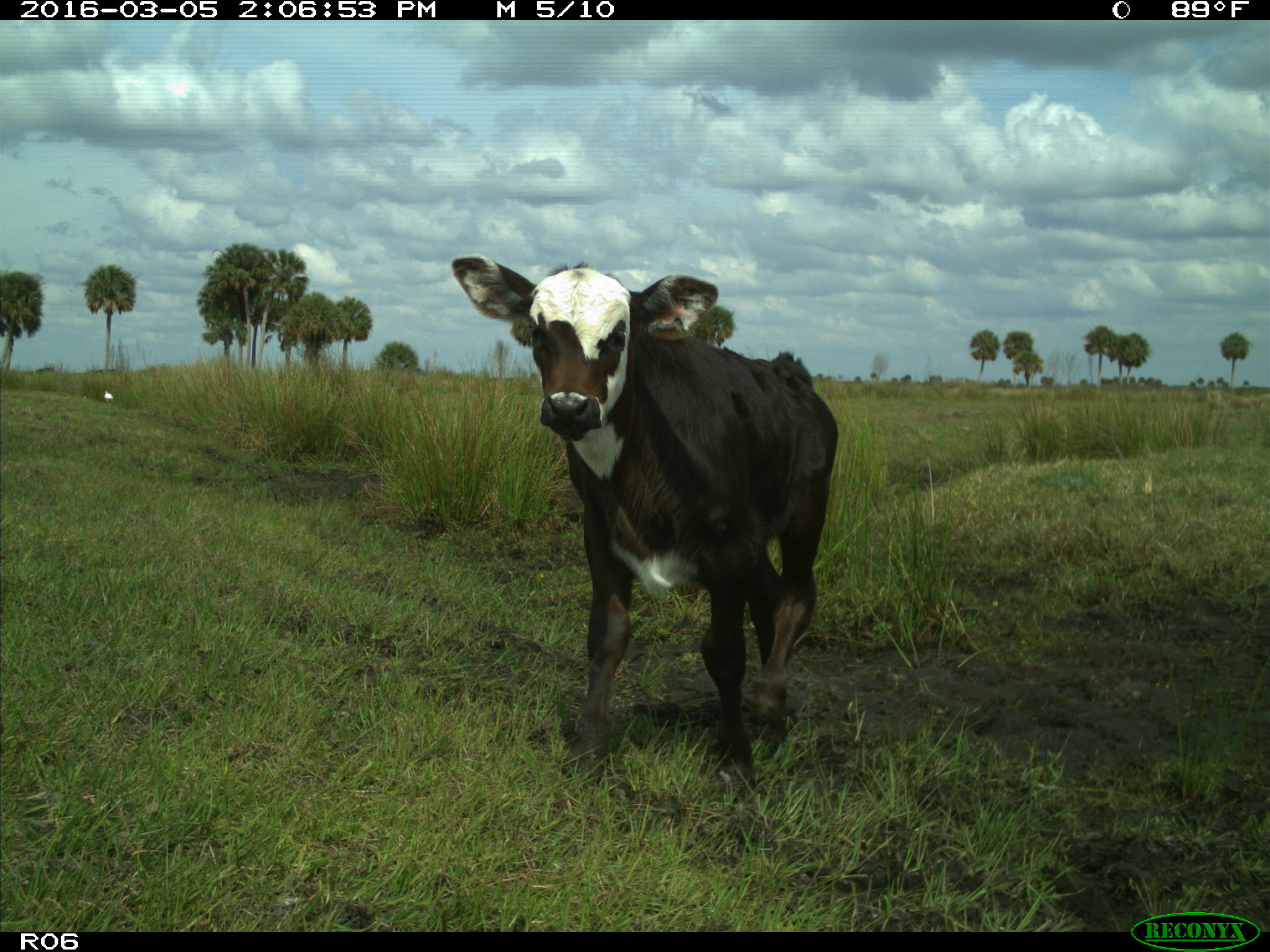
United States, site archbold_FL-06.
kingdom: Animalia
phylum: Chordata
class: Mammalia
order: Artiodactyla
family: Bovidae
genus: Bos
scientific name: Bos taurus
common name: domestic cow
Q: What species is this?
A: Bos taurus (domestic cow).